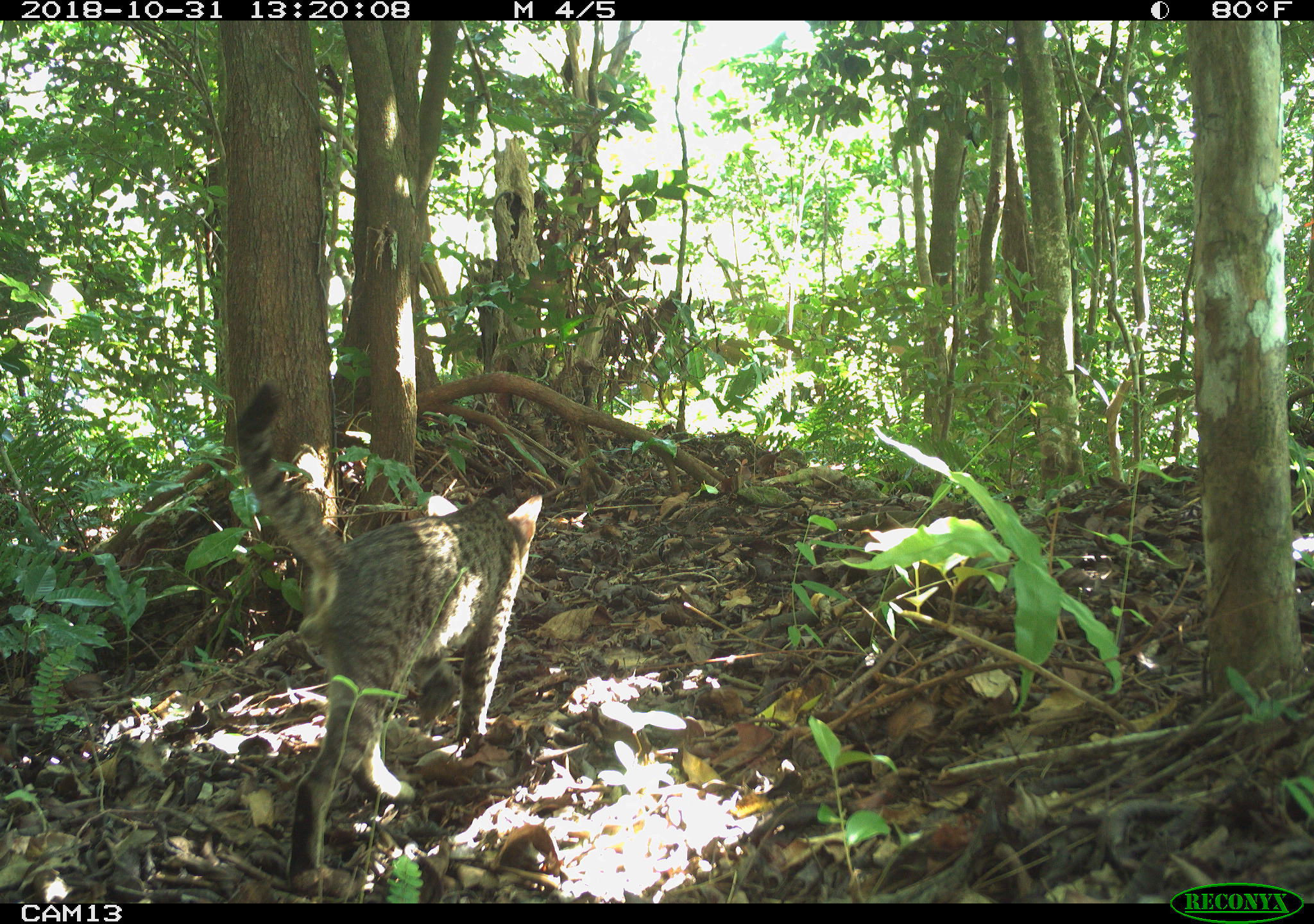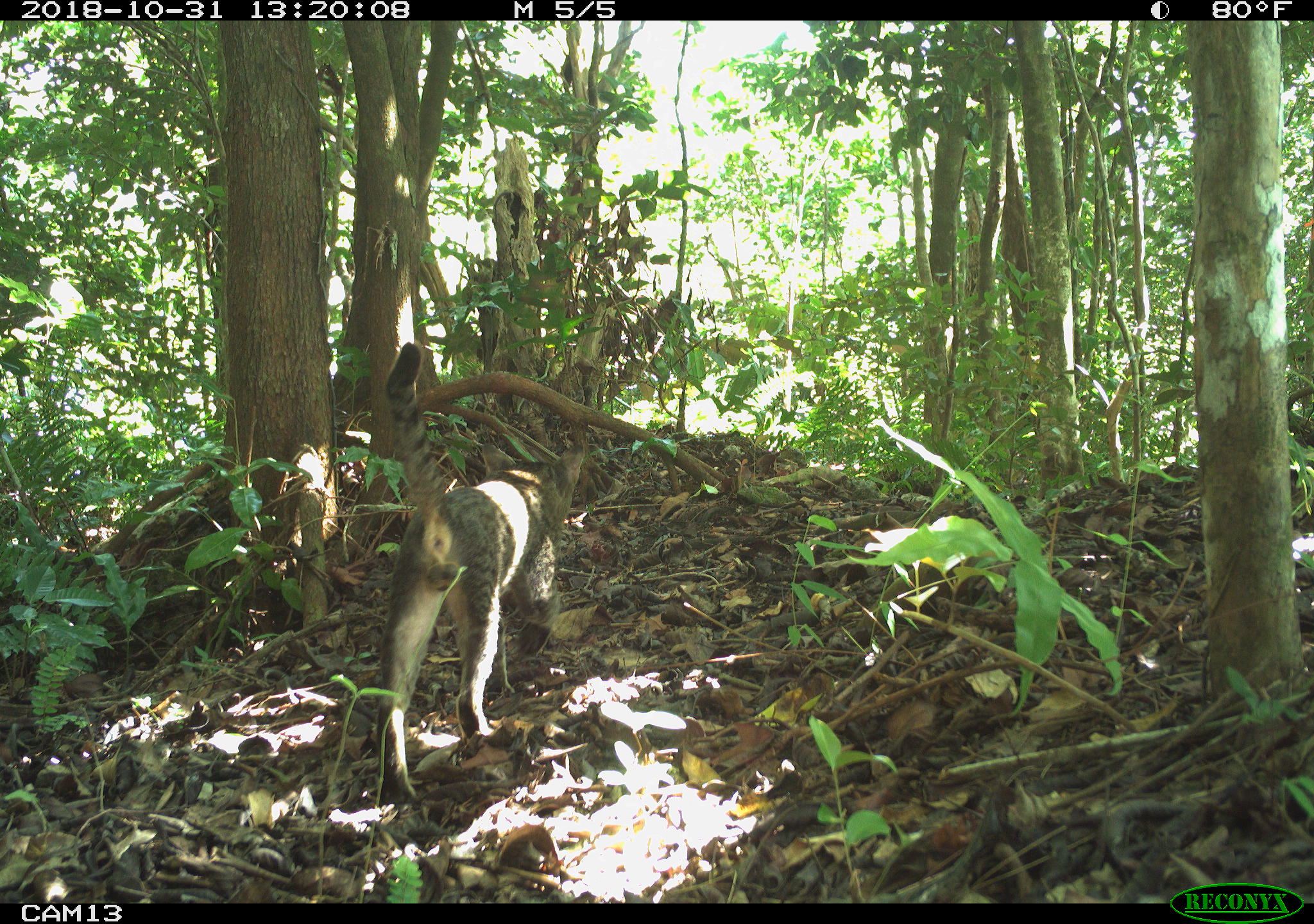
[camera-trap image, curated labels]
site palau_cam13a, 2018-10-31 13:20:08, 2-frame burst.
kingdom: Animalia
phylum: Chordata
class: Mammalia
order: Carnivora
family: Felidae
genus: Felis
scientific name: Felis catus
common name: cat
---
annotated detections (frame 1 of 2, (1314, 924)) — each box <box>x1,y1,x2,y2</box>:
cat: <box>228,375,552,892</box>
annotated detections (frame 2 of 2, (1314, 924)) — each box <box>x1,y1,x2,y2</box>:
cat: <box>368,346,581,809</box>